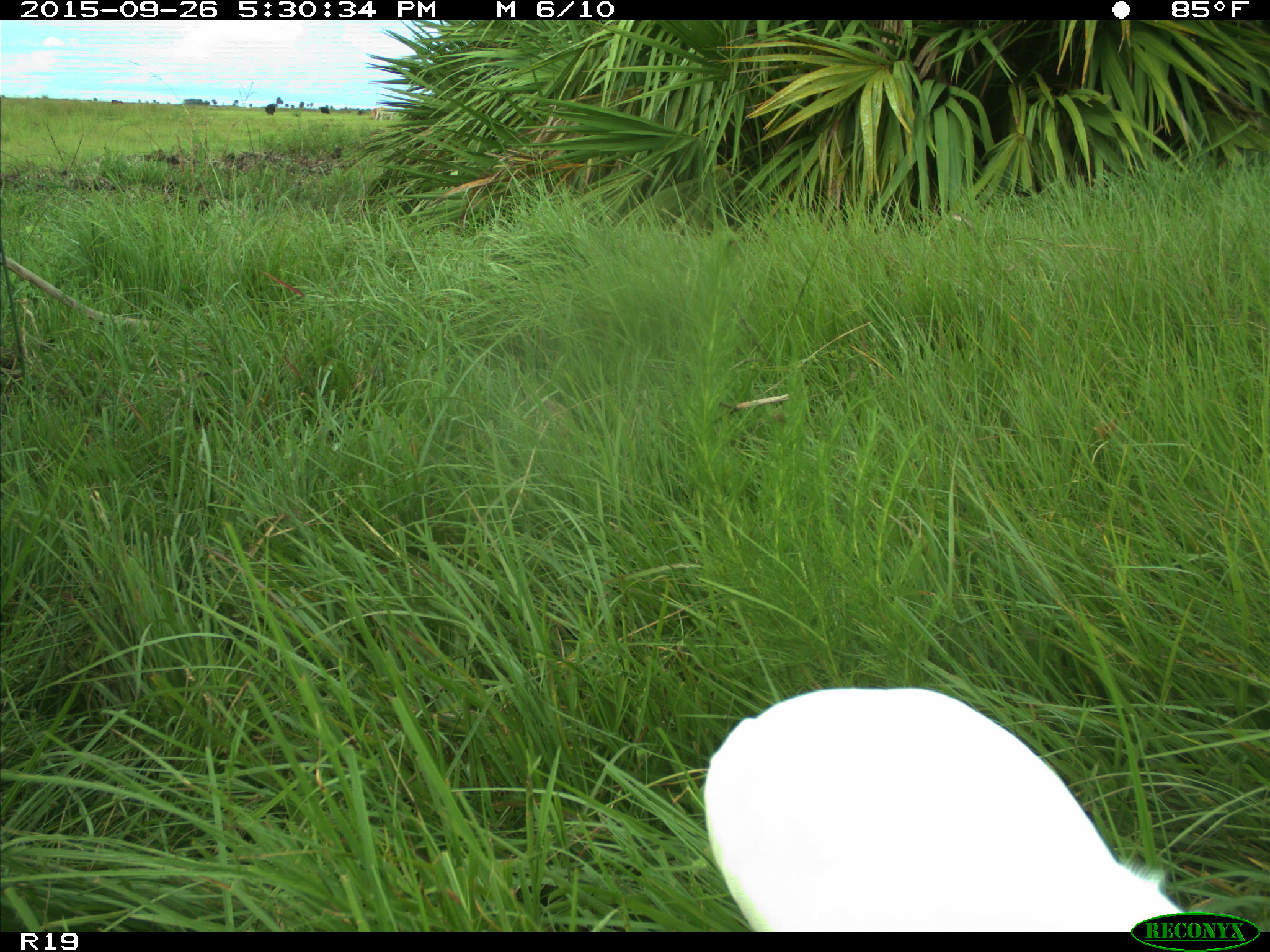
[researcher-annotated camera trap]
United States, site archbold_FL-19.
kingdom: Animalia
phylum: Chordata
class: Aves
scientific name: Aves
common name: birds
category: unidentified bird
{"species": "unidentified bird (birds) (Aves)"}